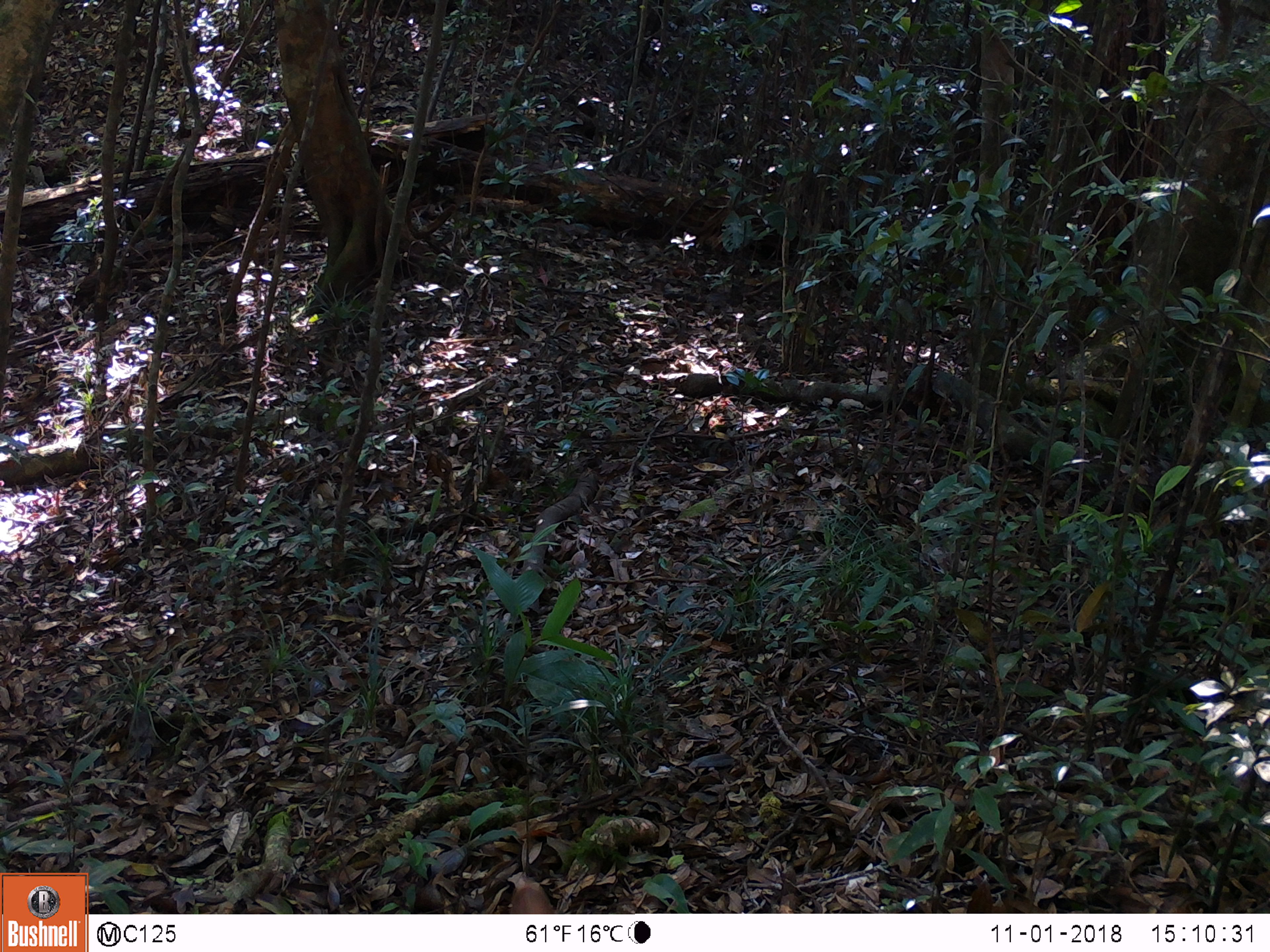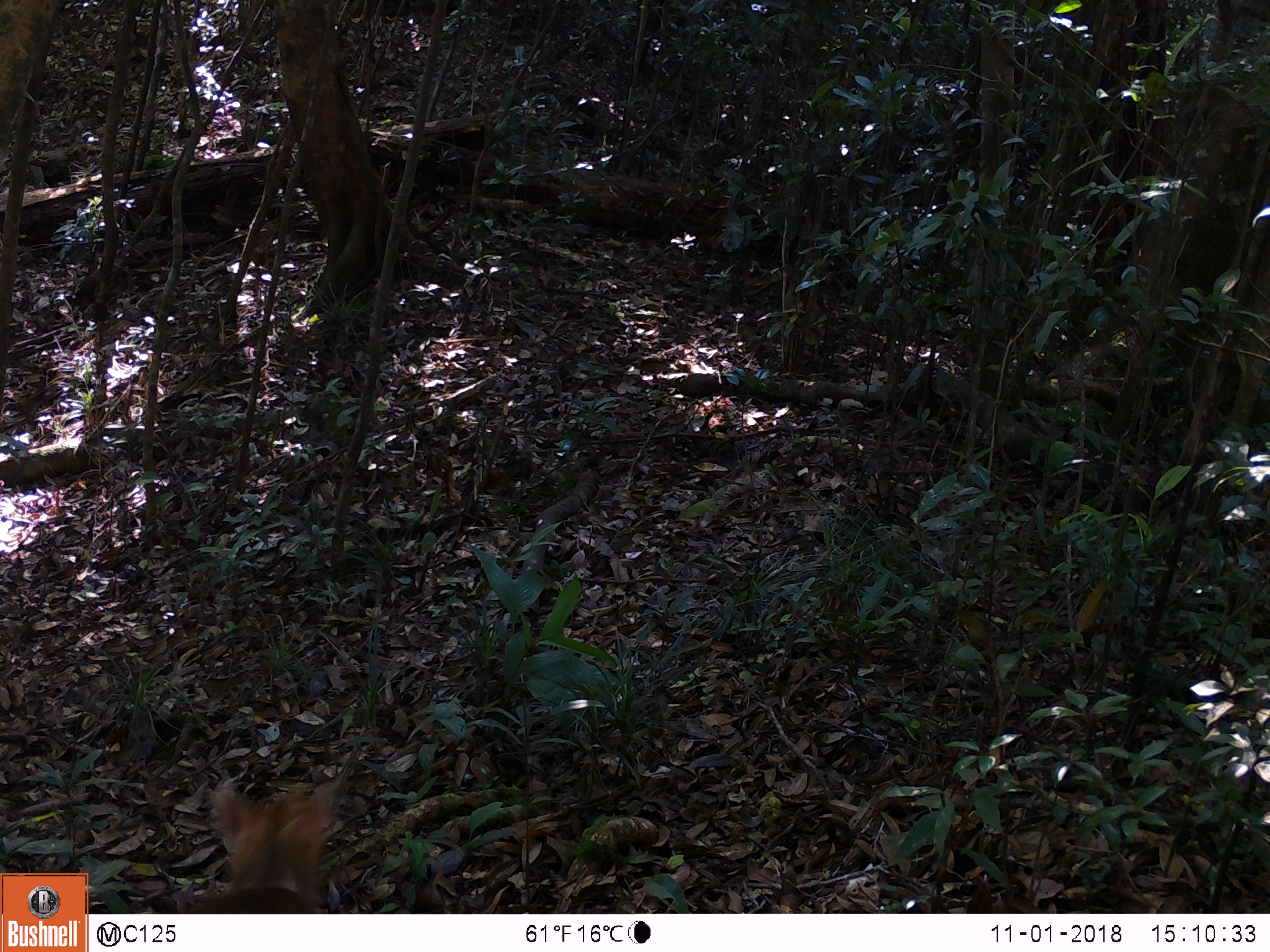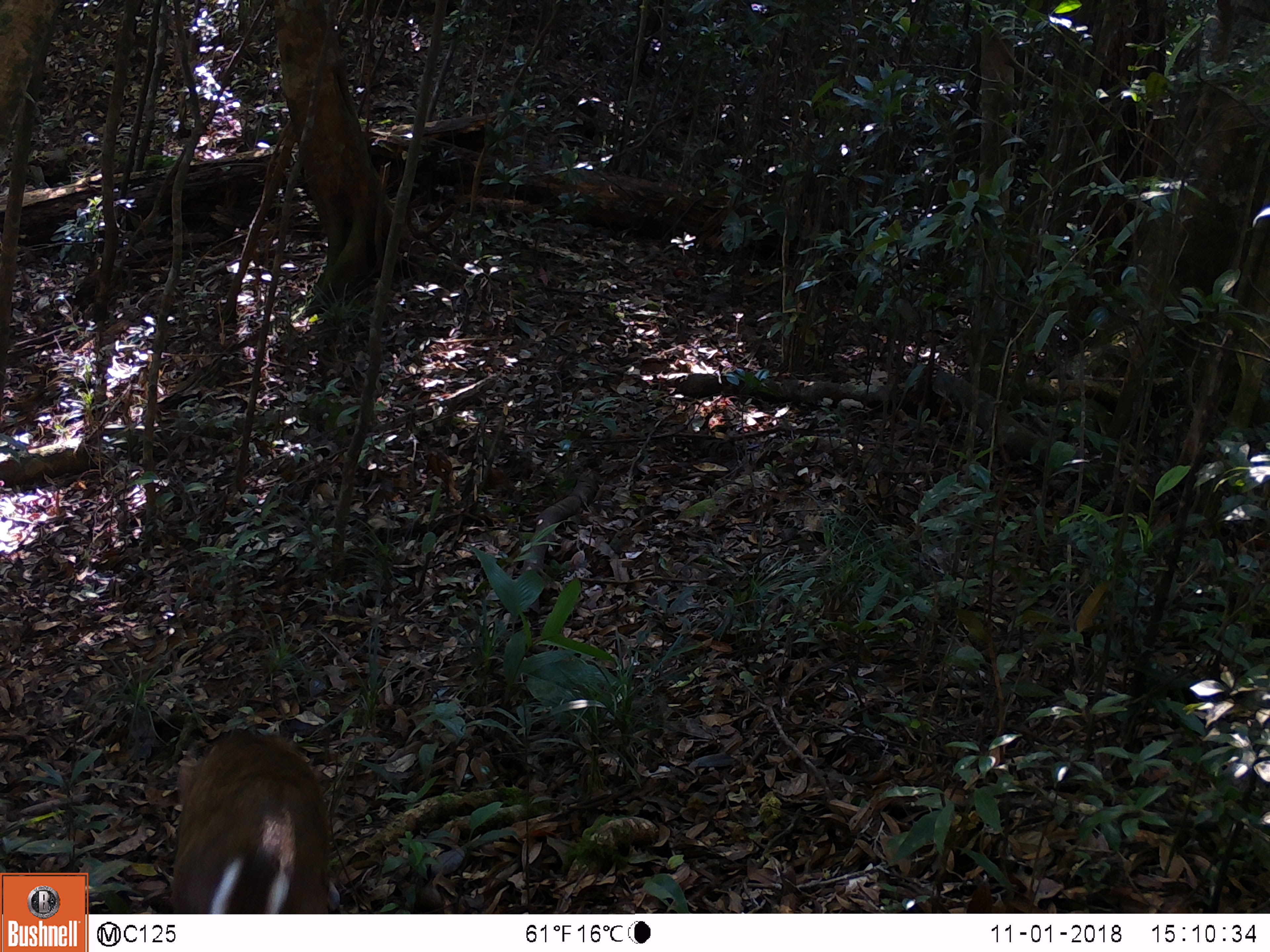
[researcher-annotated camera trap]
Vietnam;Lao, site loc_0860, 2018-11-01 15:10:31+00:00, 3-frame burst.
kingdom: Animalia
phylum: Chordata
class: Mammalia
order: Artiodactyla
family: Cervidae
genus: Muntiacus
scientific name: Muntiacus rooseveltorum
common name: roosevelt's muntjac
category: roosevelts muntjac group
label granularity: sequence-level